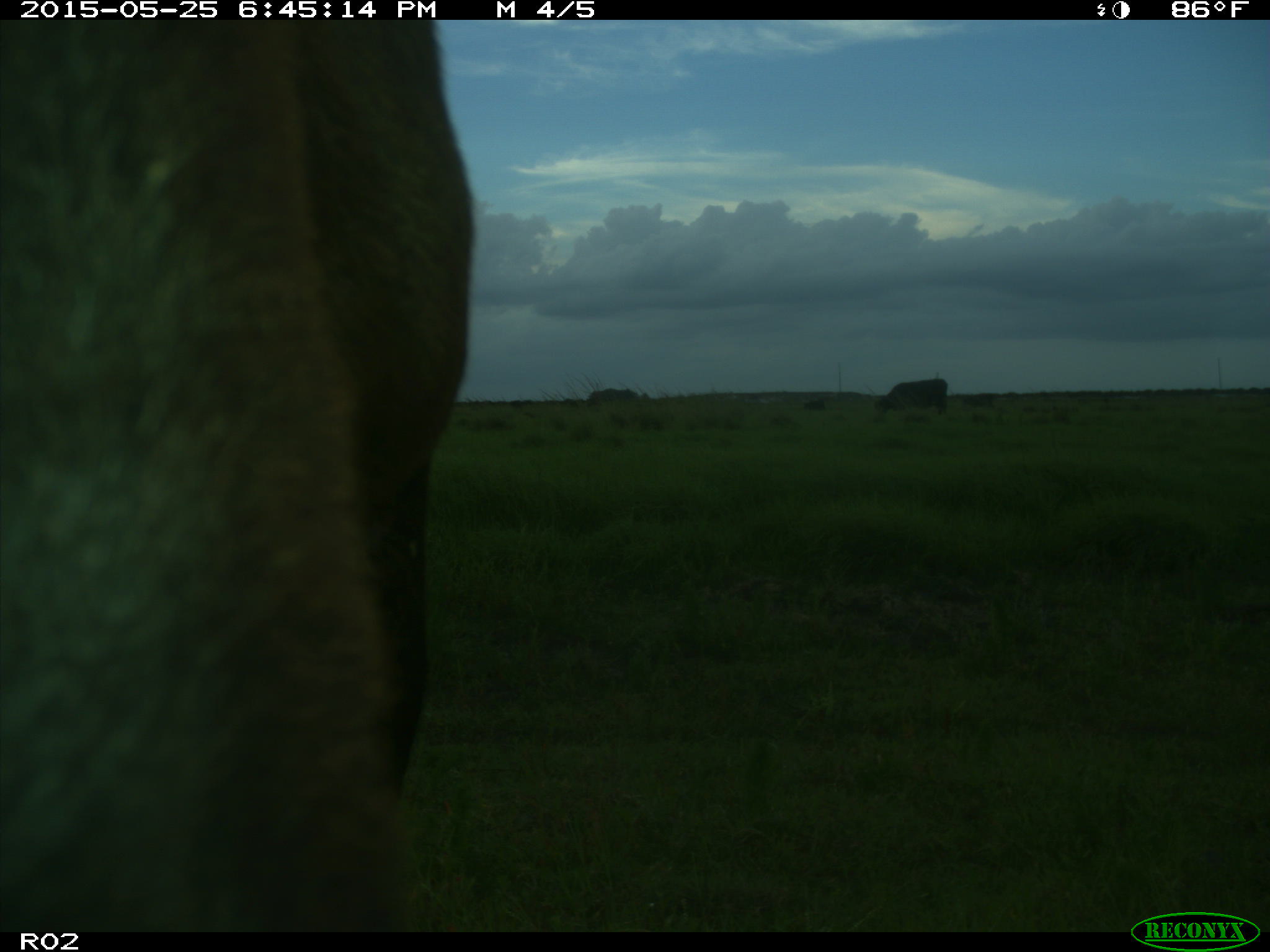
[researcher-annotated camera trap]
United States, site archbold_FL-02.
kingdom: Animalia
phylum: Chordata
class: Mammalia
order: Artiodactyla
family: Bovidae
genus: Bos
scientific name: Bos taurus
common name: domestic cow